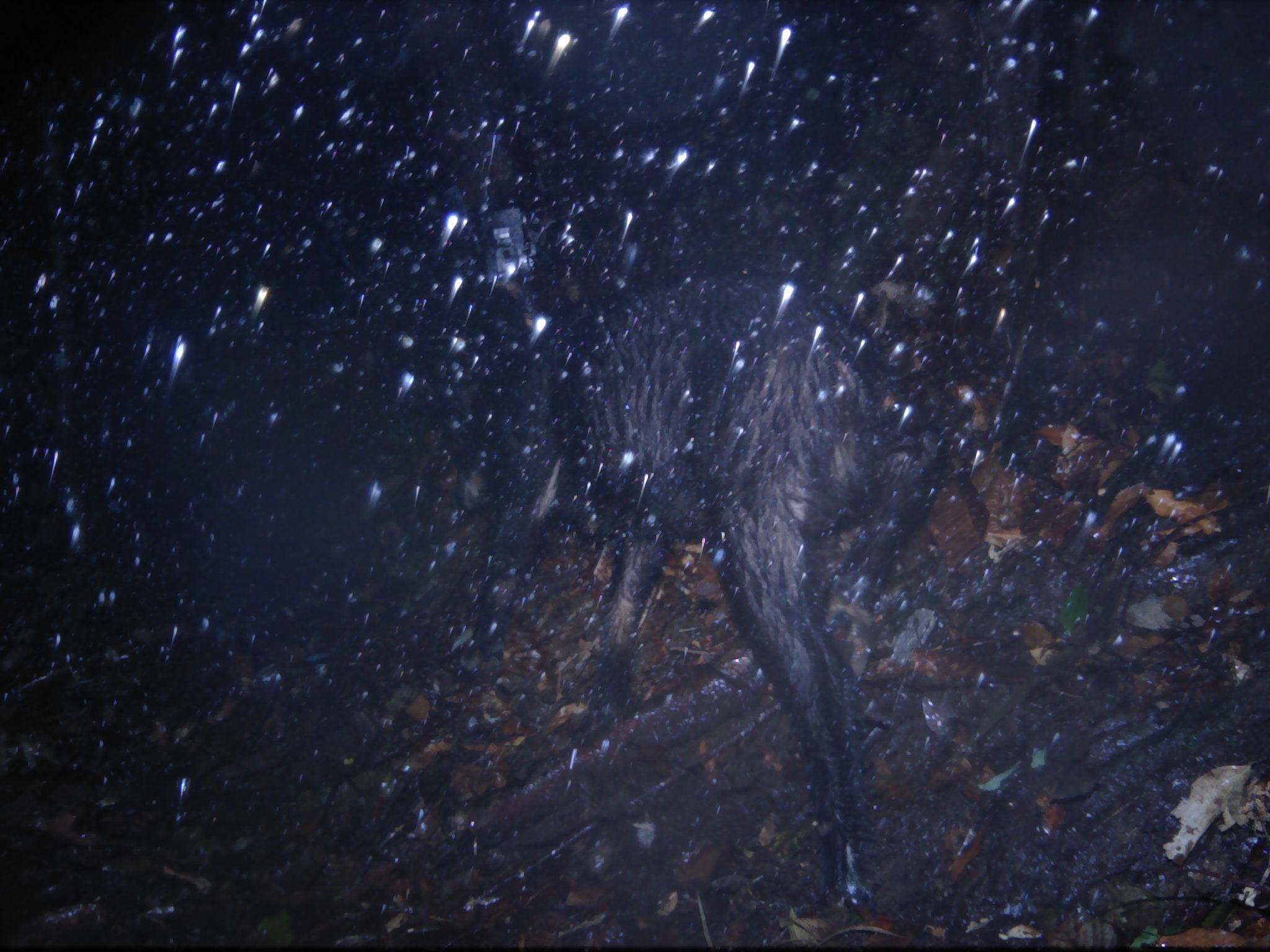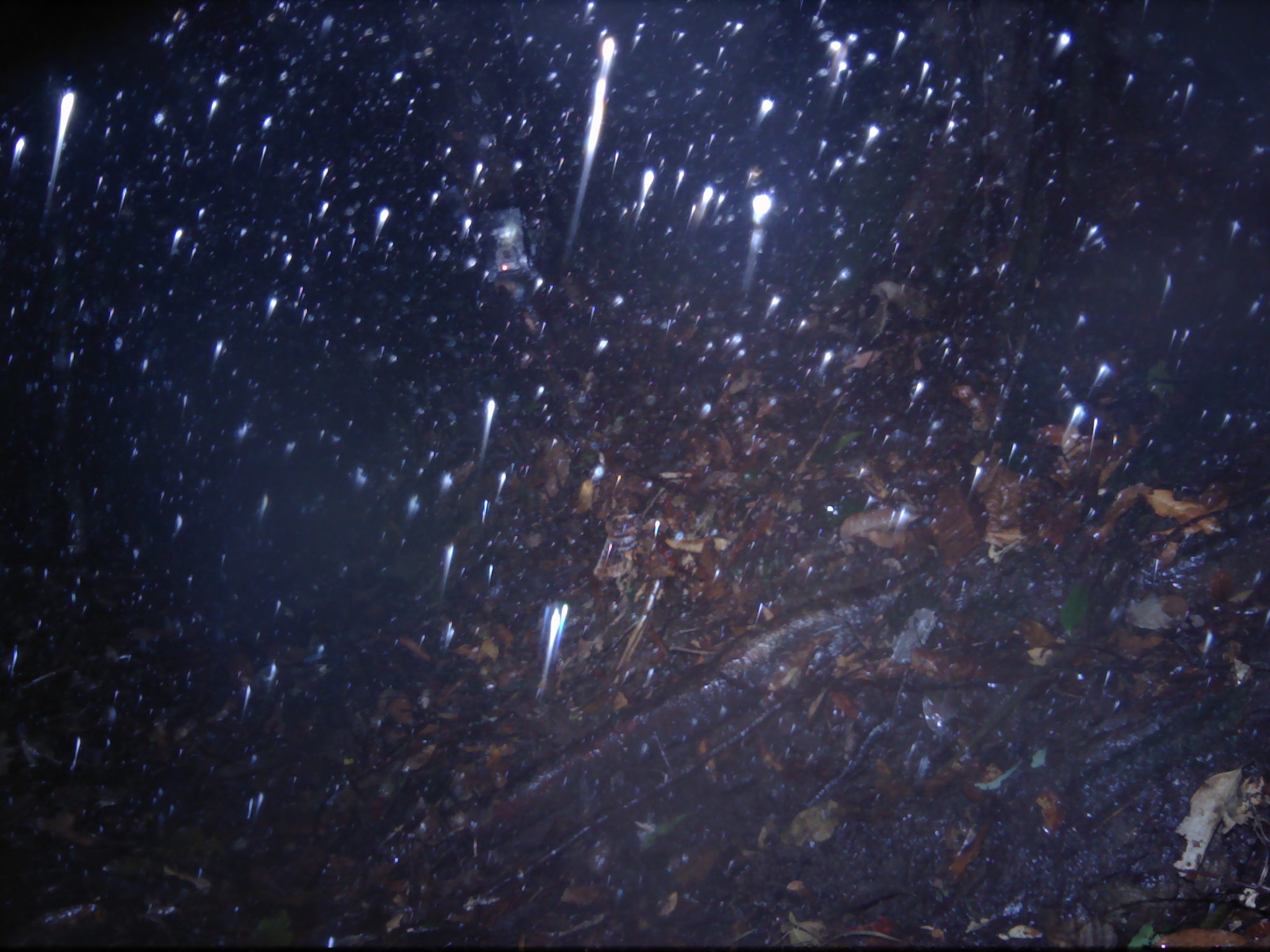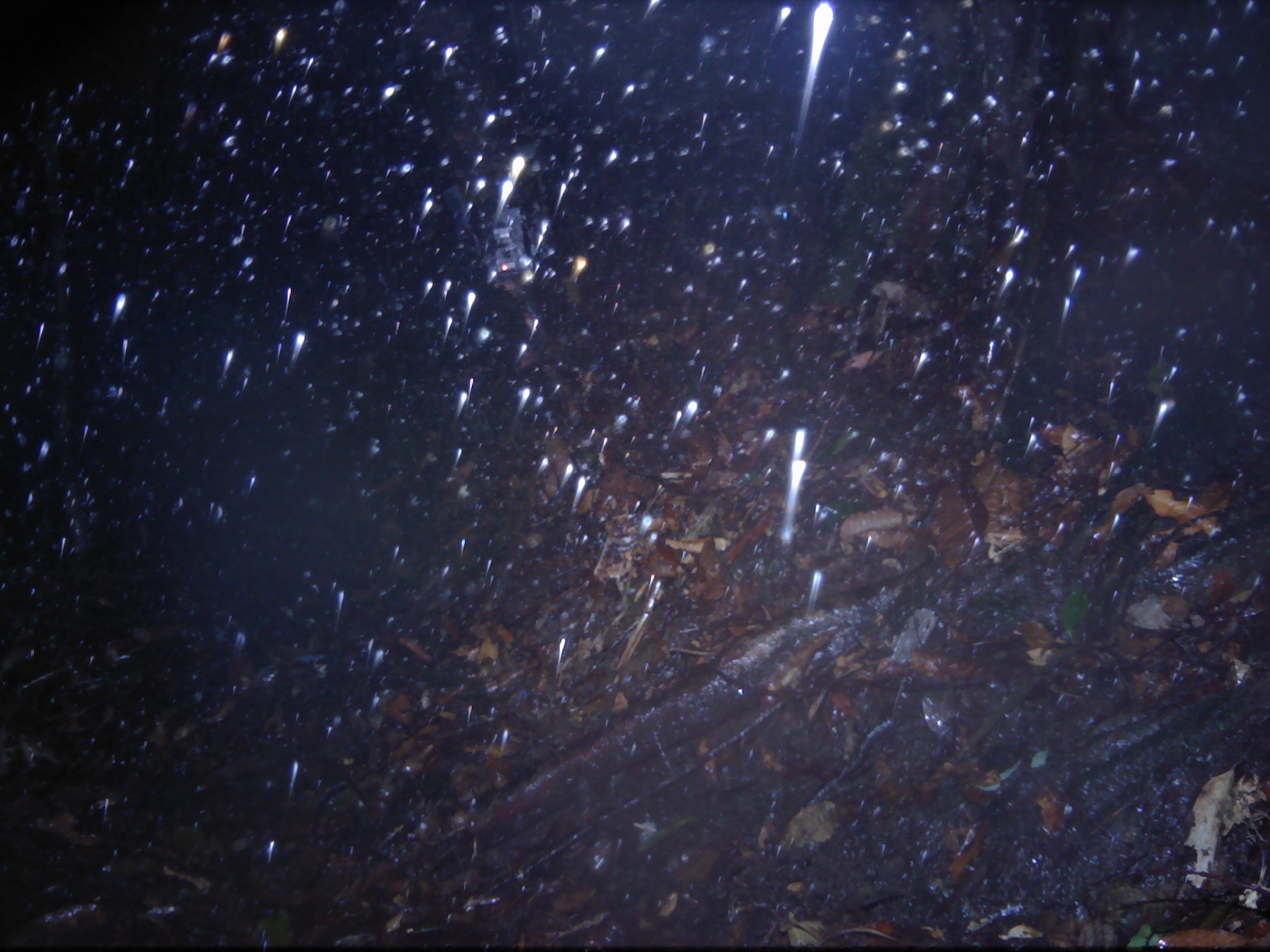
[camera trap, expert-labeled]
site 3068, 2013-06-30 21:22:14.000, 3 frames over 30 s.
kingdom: Animalia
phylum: Chordata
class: Mammalia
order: Artiodactyla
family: Bovidae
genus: Capricornis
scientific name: Capricornis sumatraensis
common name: southern serow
Capricornis sumatraensis (southern serow), count 1.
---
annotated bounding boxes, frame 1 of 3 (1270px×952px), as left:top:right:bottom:
capricornis sumatraensis: 426:265:944:911